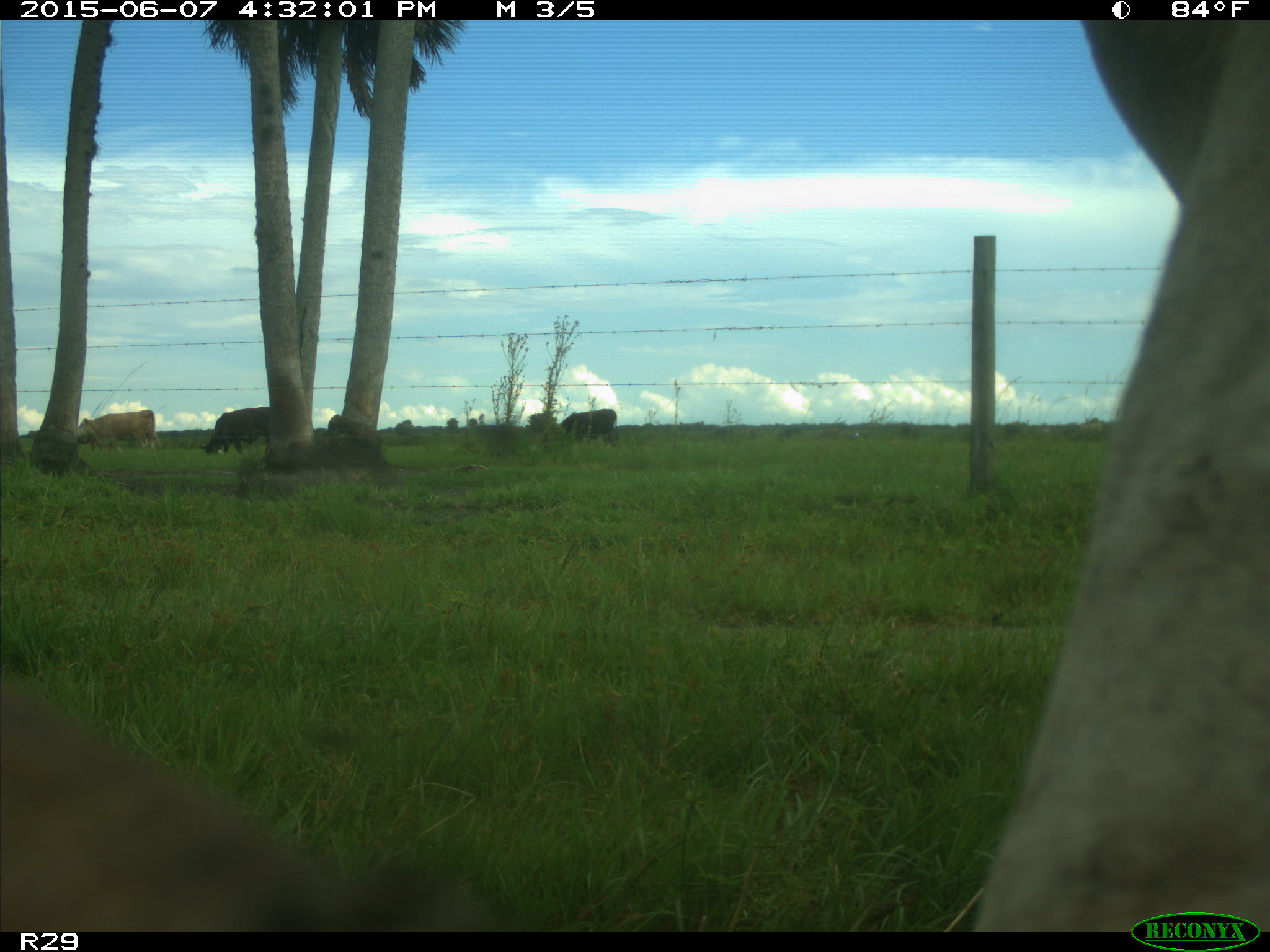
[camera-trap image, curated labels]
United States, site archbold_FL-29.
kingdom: Animalia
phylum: Chordata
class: Mammalia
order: Artiodactyla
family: Bovidae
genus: Bos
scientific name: Bos taurus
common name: domestic cow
Bos taurus (domestic cow).